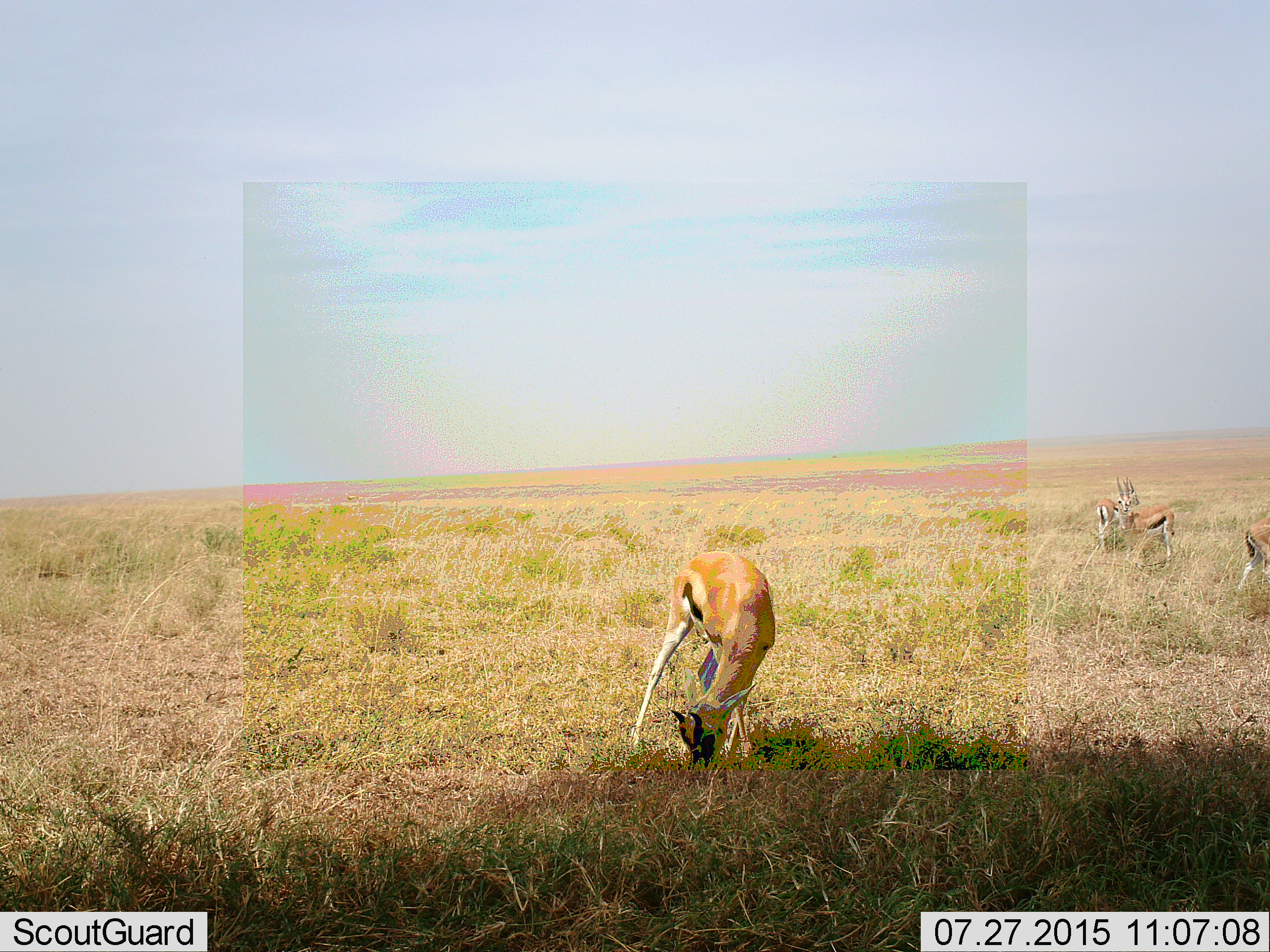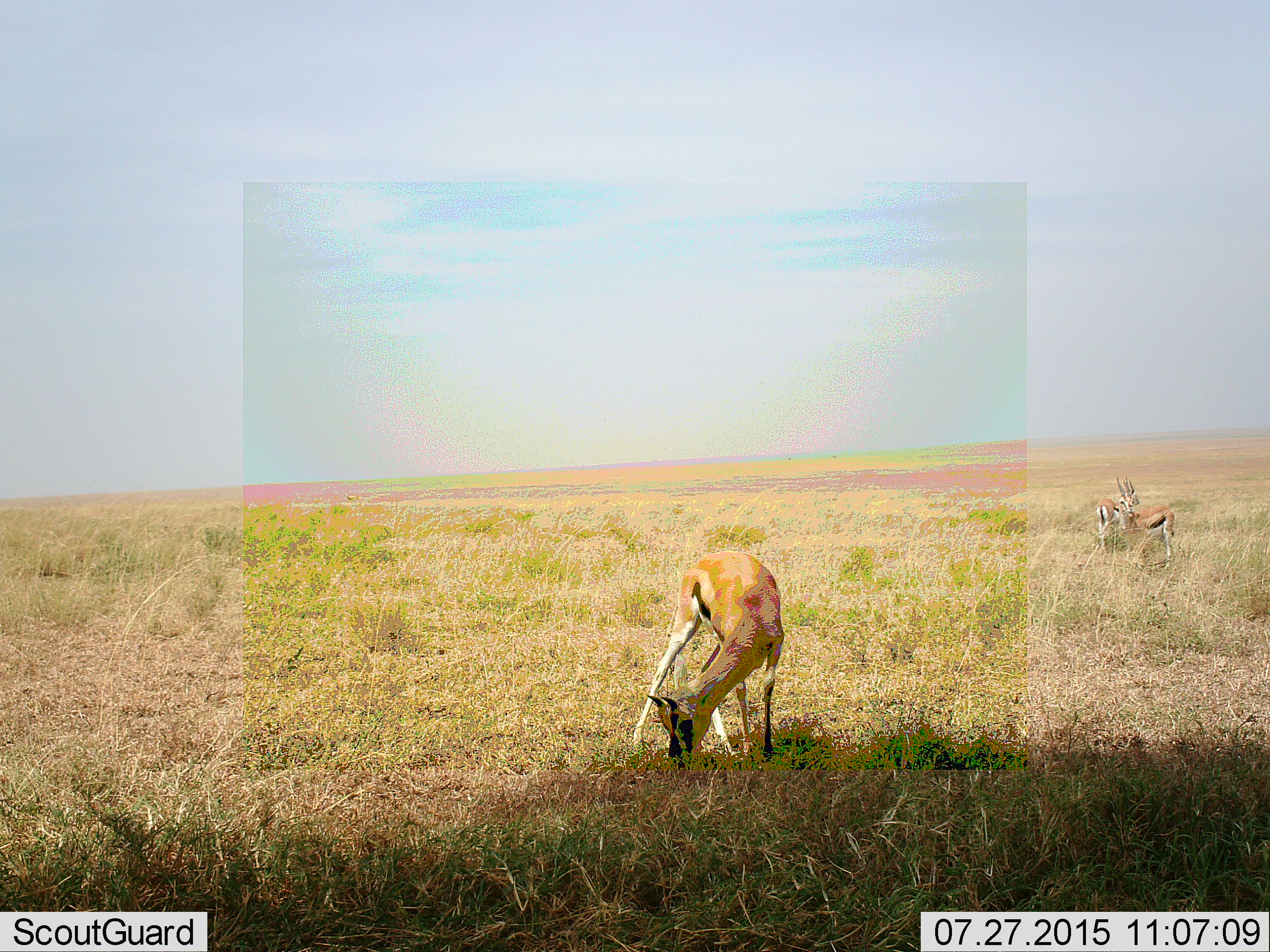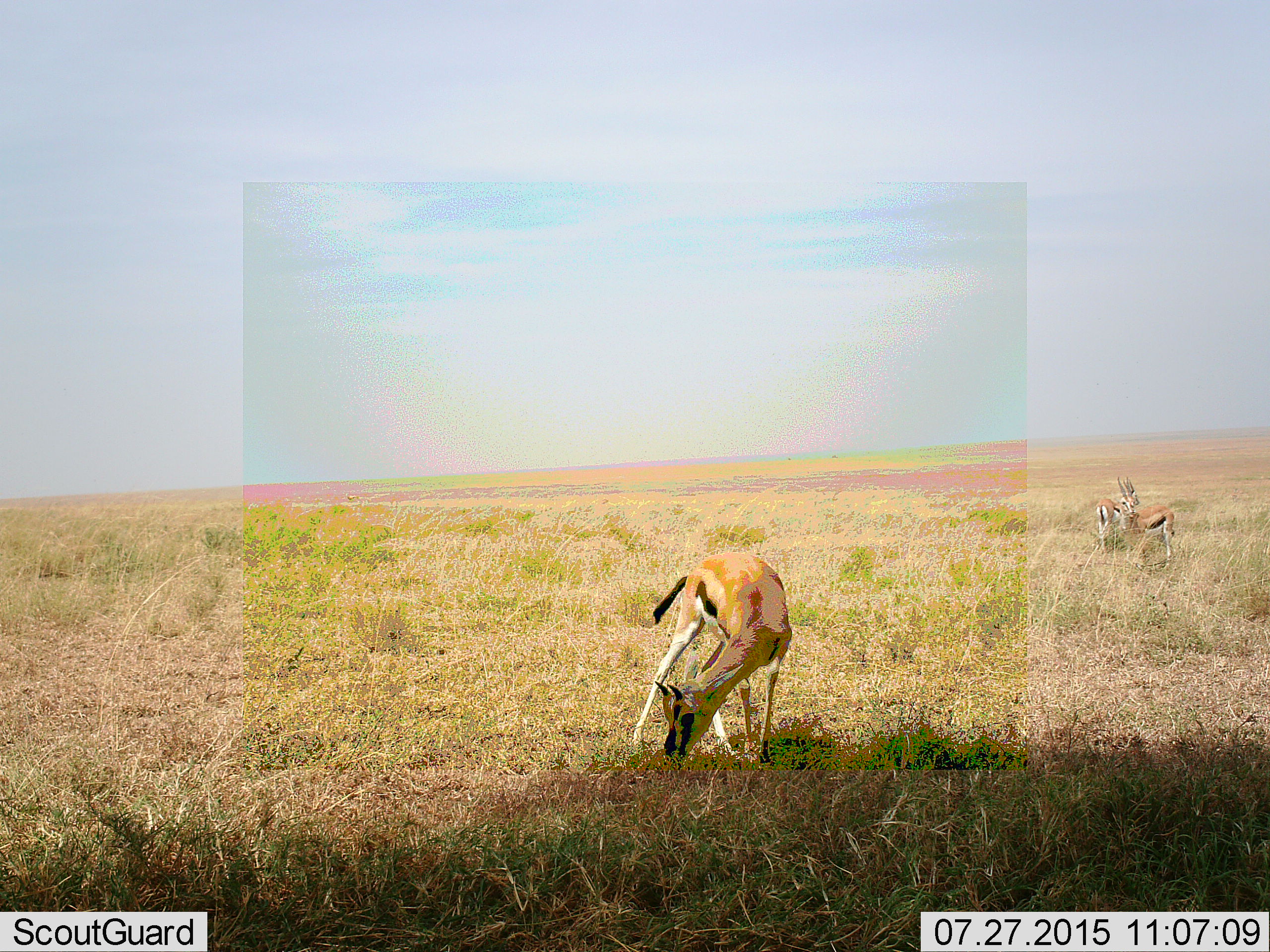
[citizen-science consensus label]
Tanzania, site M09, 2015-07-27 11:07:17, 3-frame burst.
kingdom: Animalia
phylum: Chordata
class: Mammalia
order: Artiodactyla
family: Bovidae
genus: Eudorcas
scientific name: Eudorcas thomsonii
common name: thomson's gazelle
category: gazellethomsons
Gazellethomsons (thomson's gazelle) (Eudorcas thomsonii), count 4. Behavior (volunteer vote fractions): standing 75%, resting 0%, moving 62%, interacting 0%. Young present (vote fraction): 0%. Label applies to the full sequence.